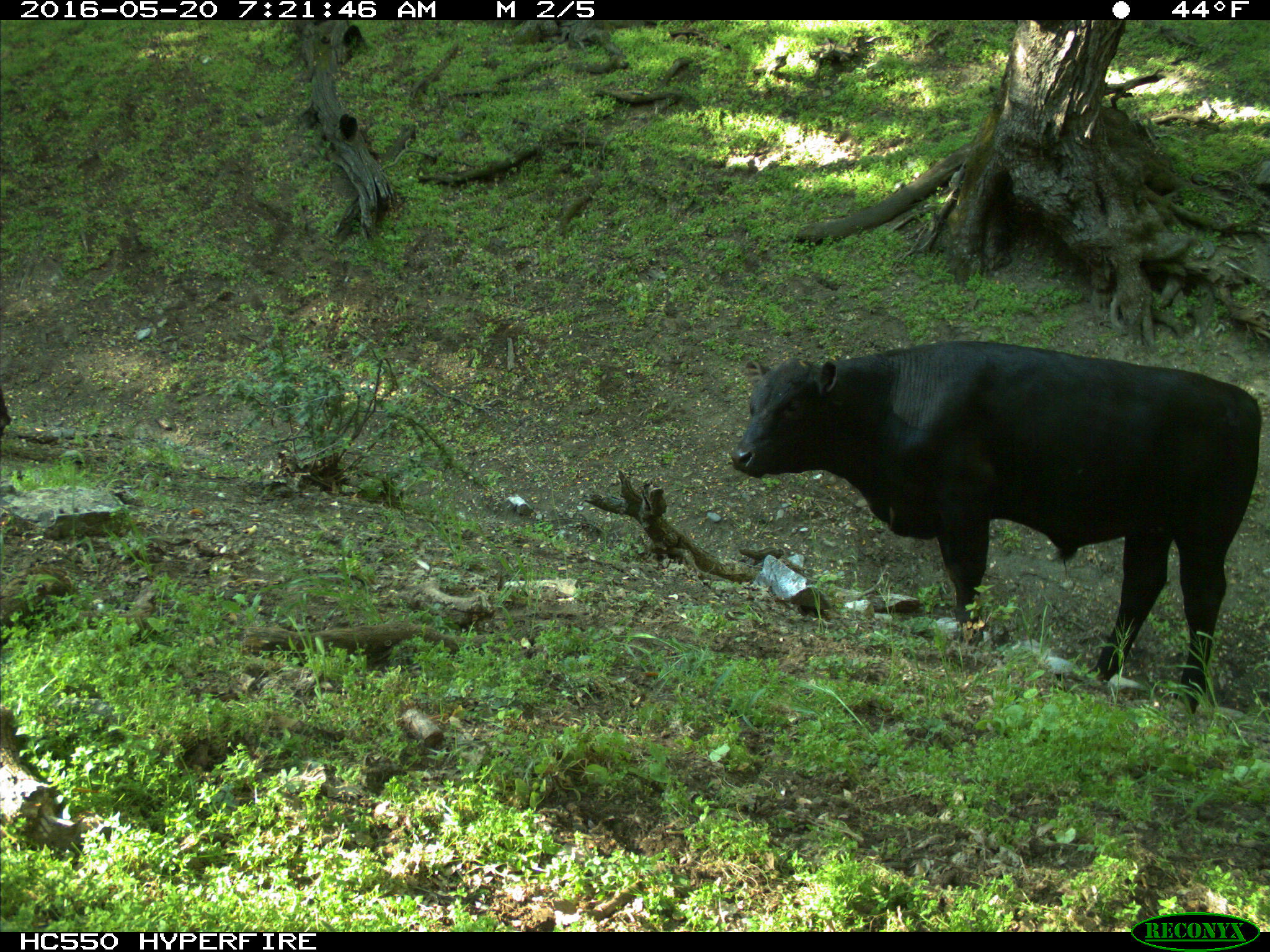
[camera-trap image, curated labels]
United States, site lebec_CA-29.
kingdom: Animalia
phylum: Chordata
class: Mammalia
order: Artiodactyla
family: Bovidae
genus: Bos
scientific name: Bos taurus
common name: domestic cow